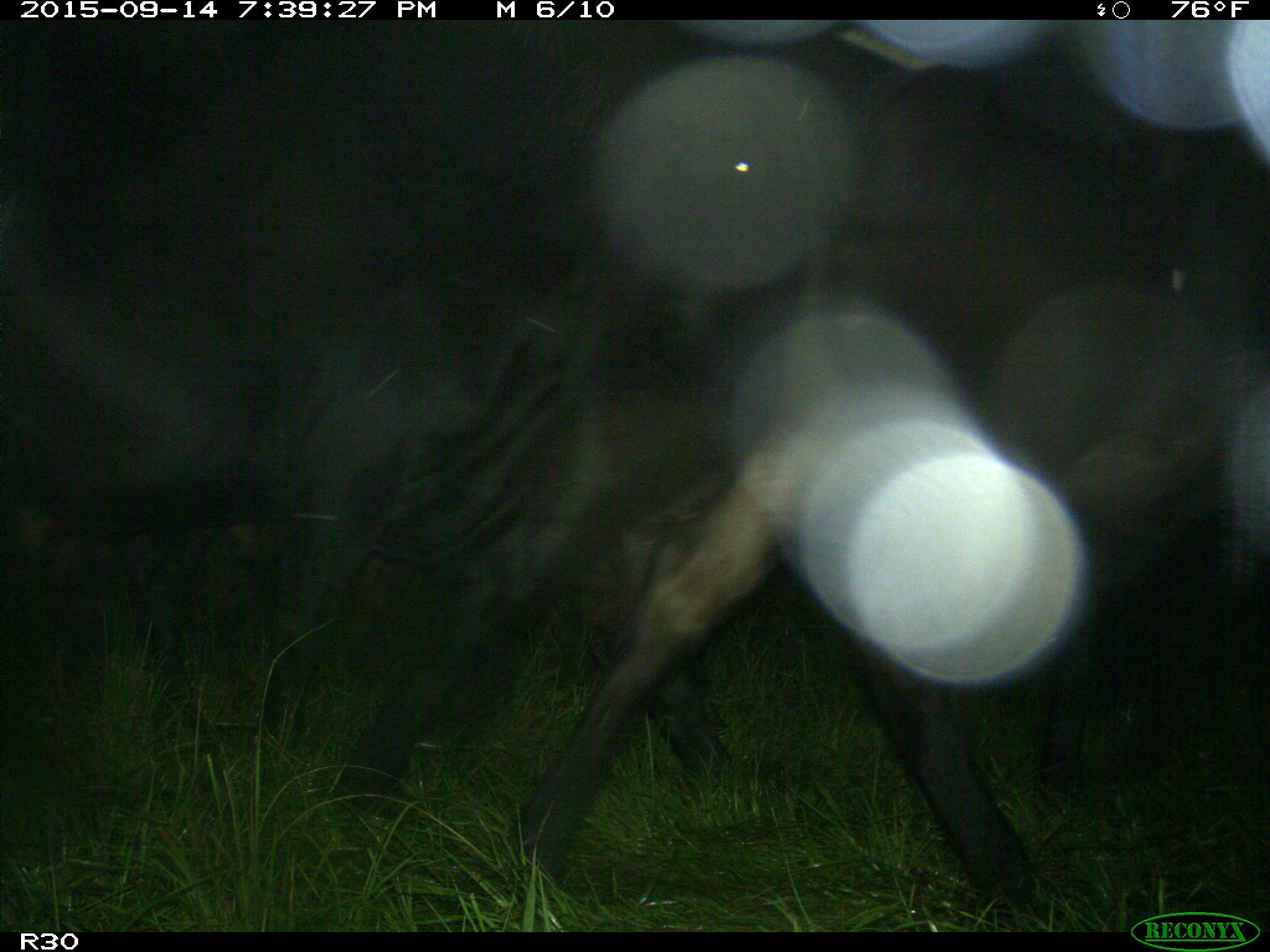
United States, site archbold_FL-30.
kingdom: Animalia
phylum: Chordata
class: Mammalia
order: Artiodactyla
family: Bovidae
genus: Bos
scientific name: Bos taurus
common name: domestic cow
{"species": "Bos taurus (domestic cow)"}